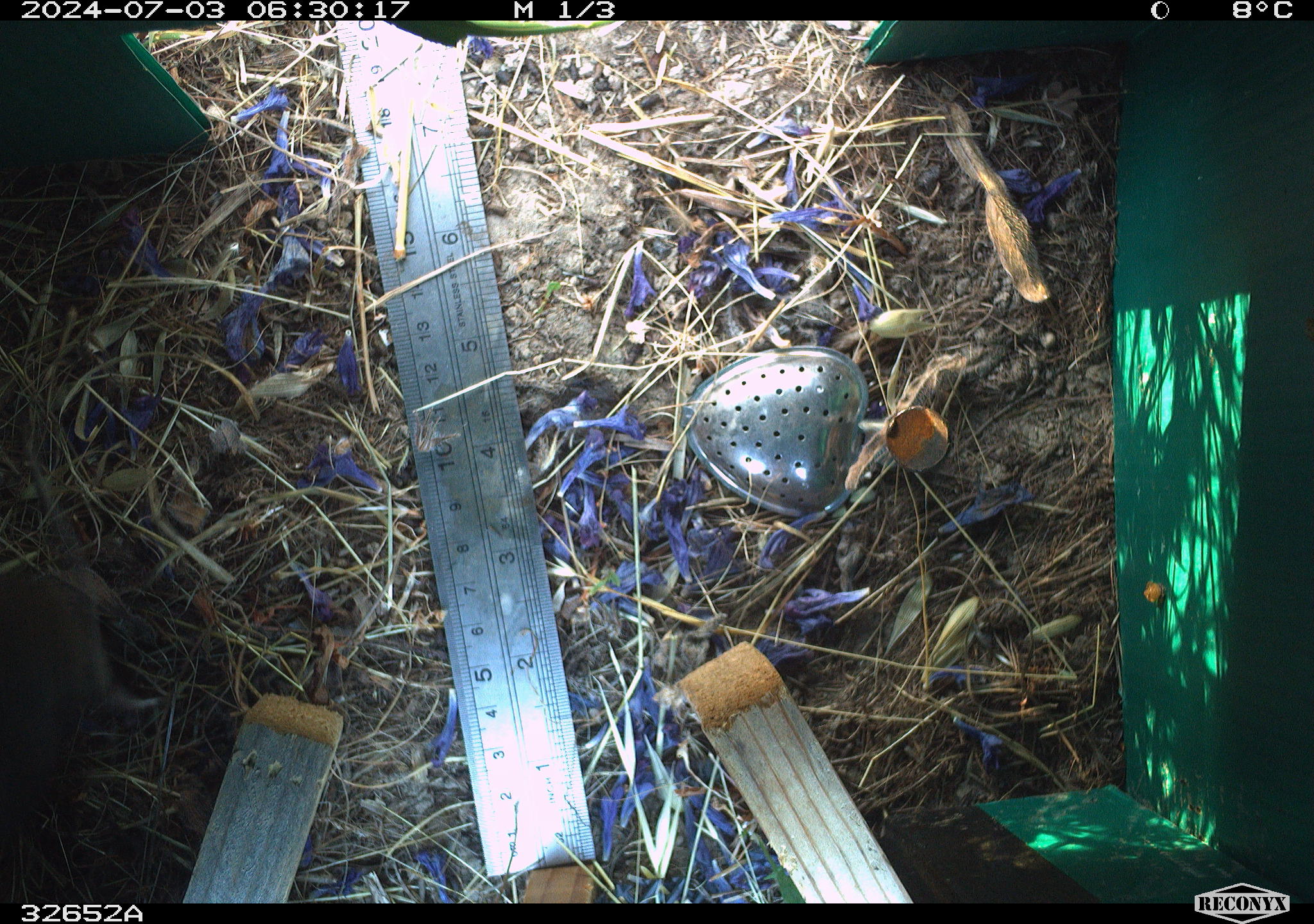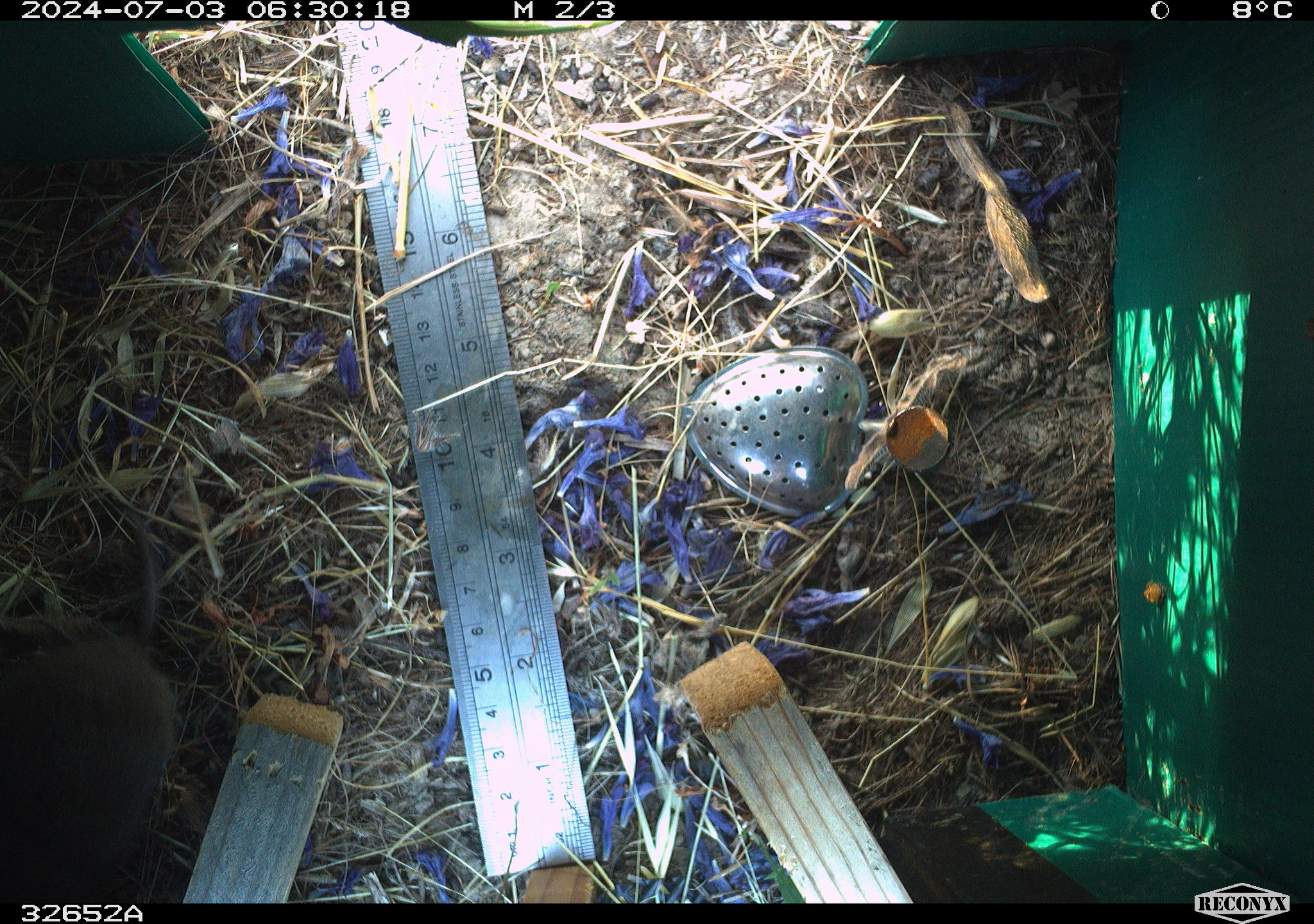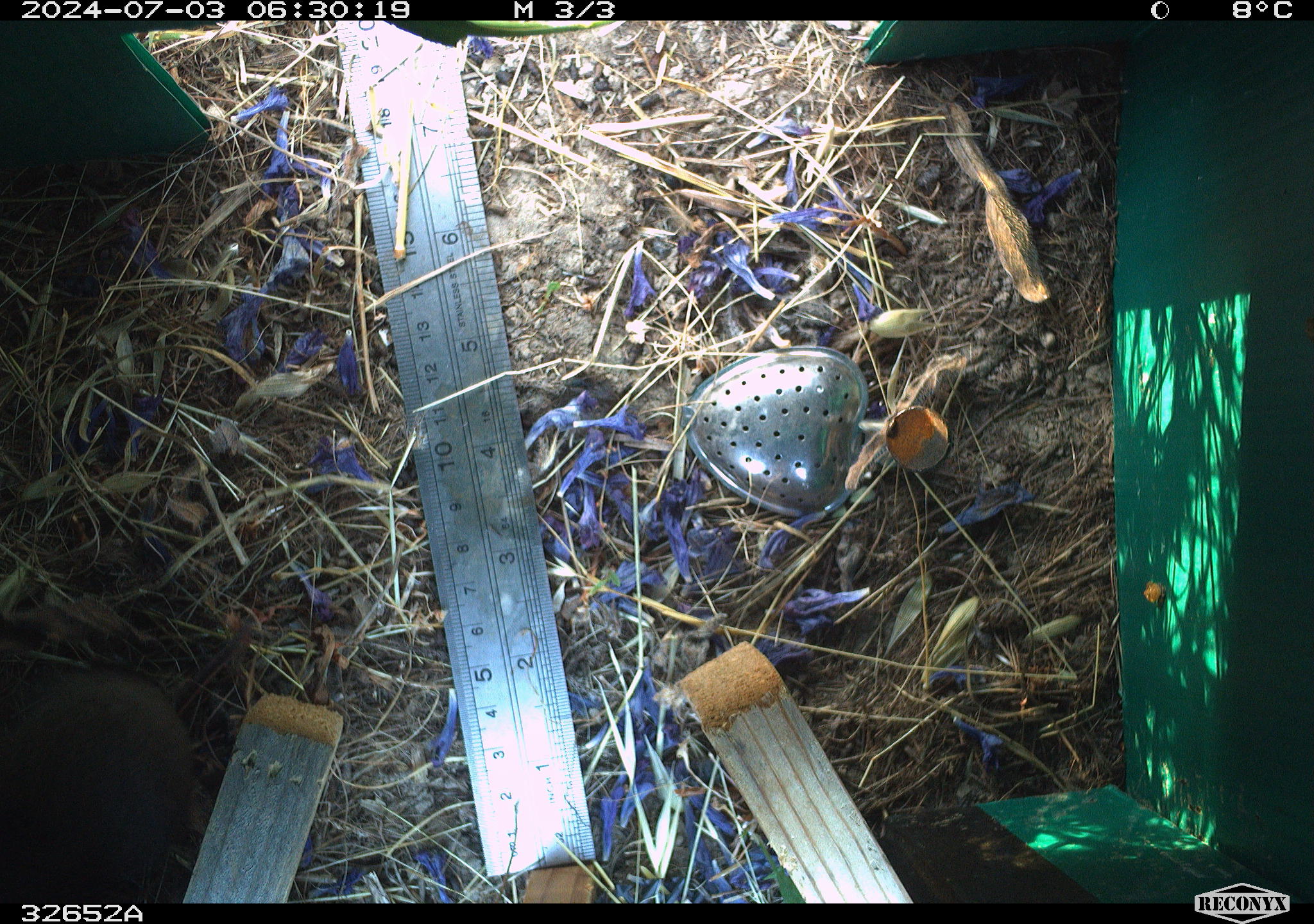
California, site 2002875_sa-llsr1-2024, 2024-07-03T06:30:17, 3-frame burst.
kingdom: Animalia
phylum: Chordata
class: Mammalia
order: Rodentia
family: Cricetidae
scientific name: Arvicolinae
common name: voles, lemmings, and muskrats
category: arvicolinae subfamily